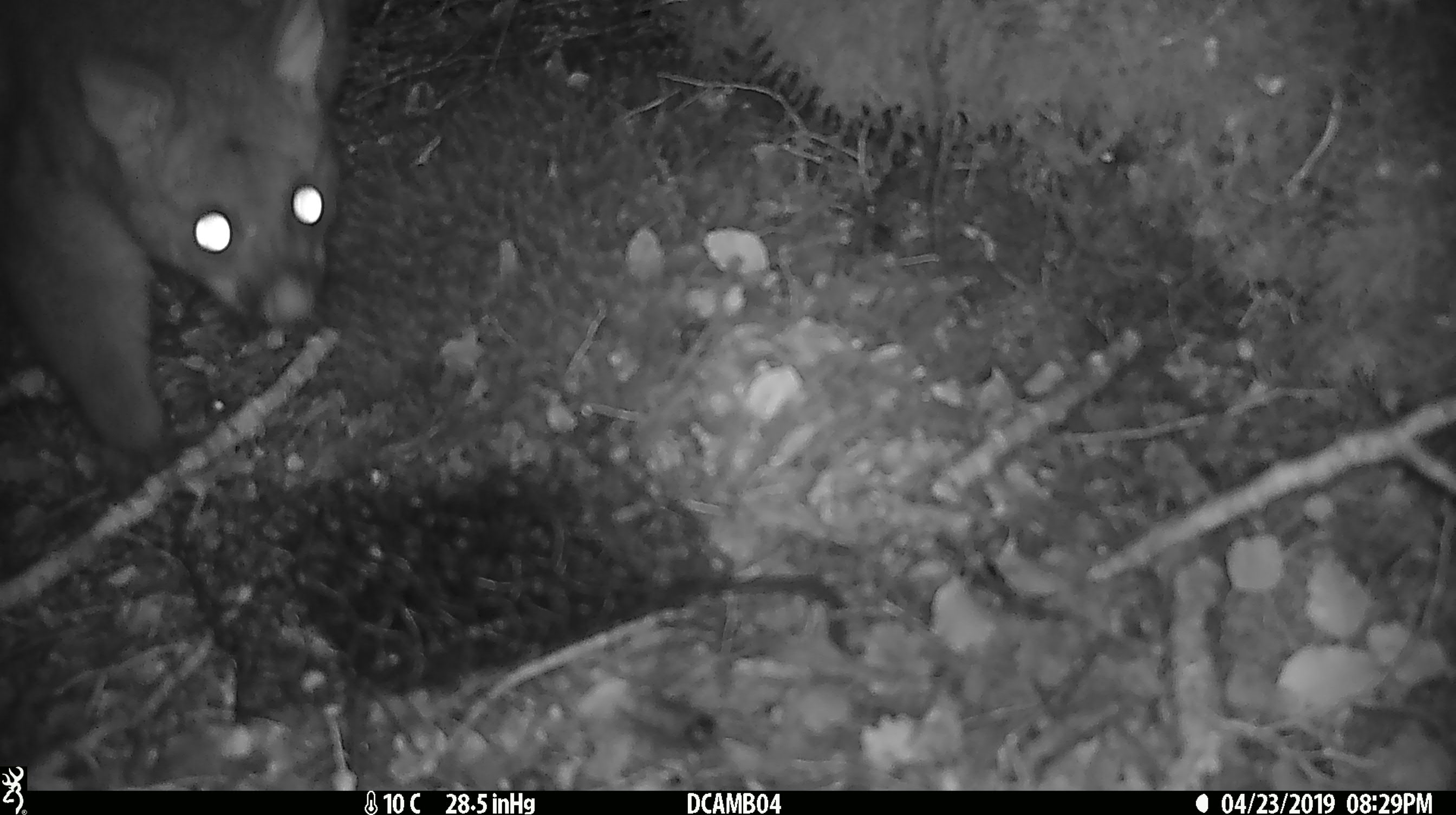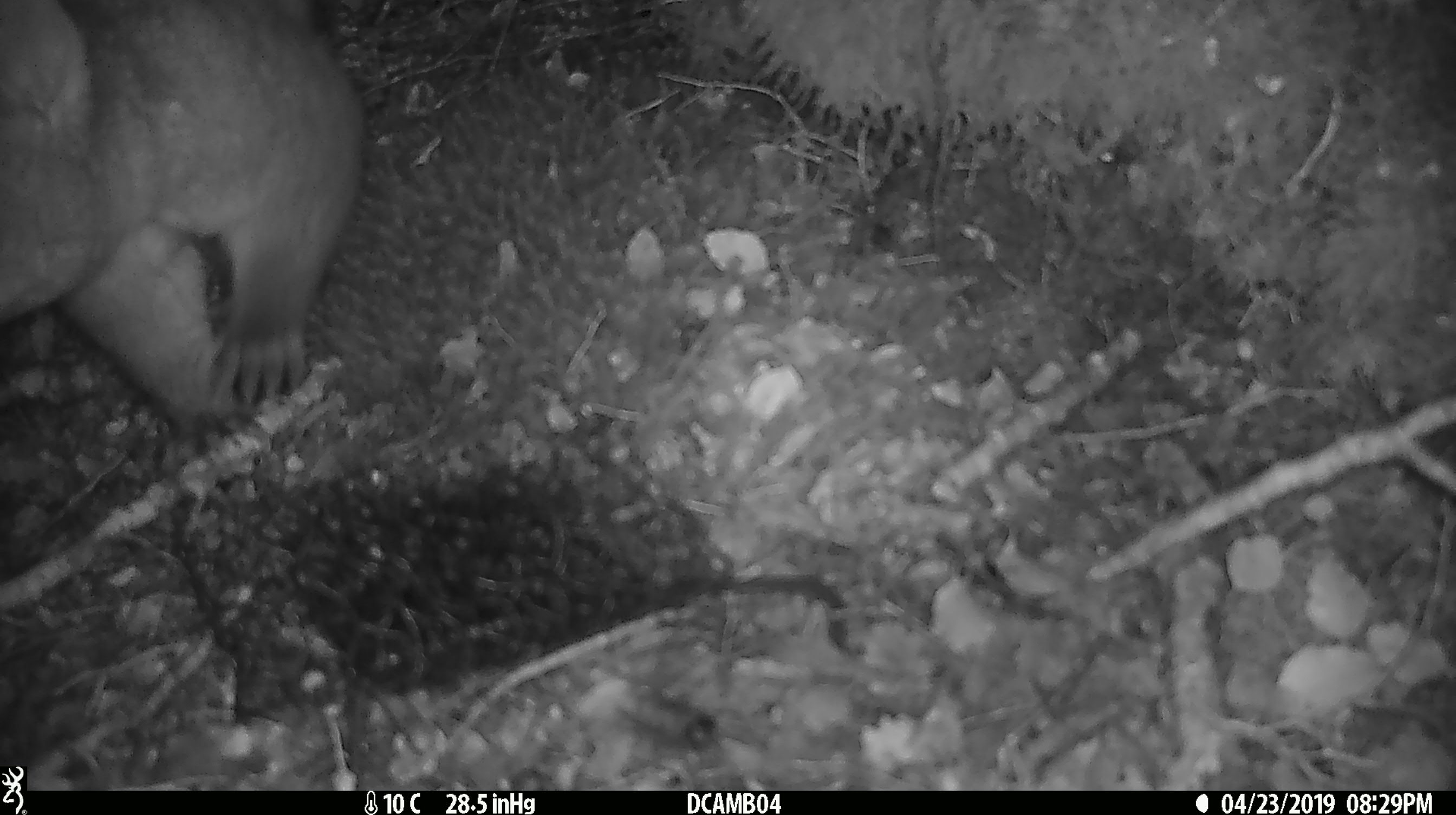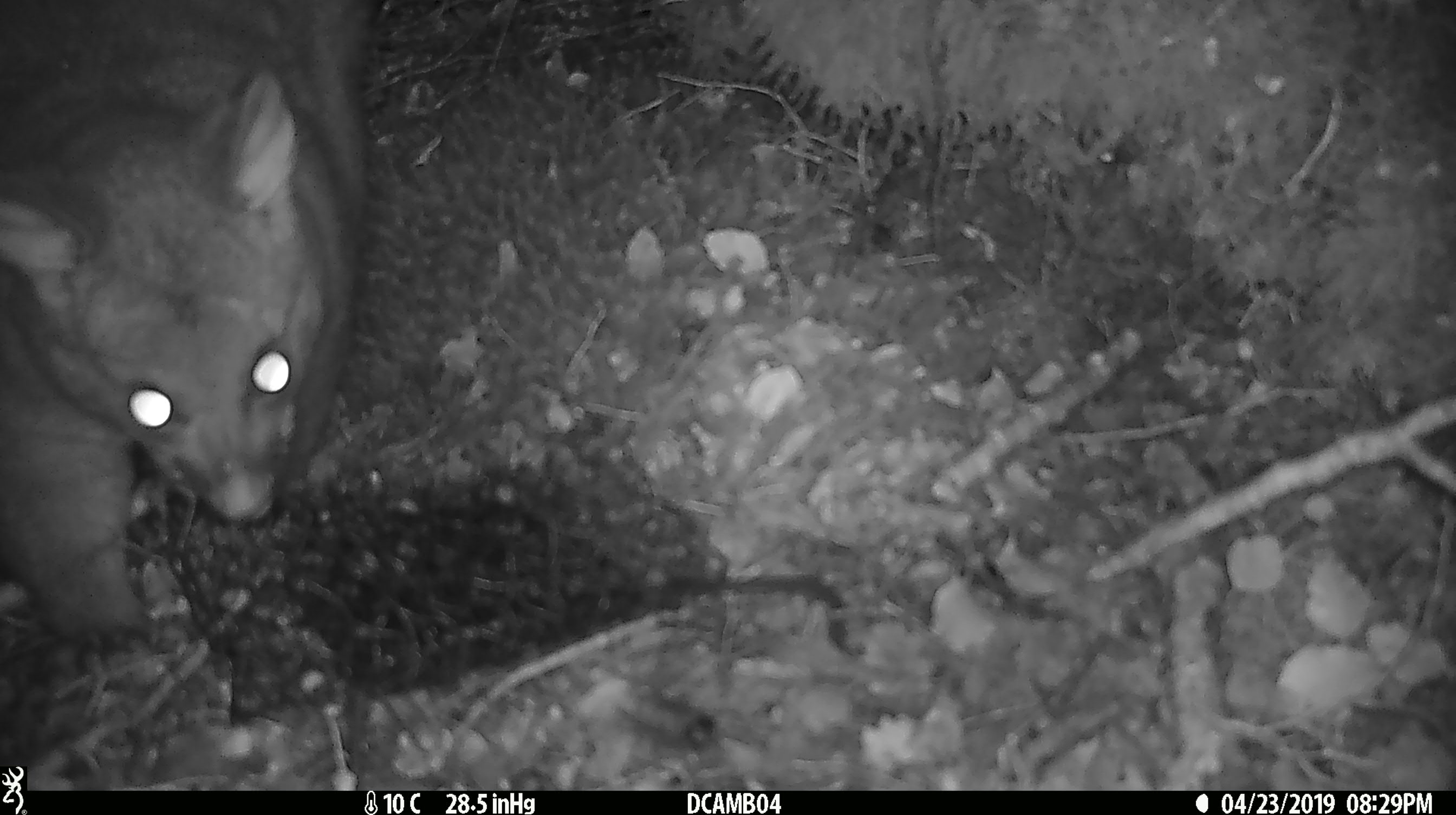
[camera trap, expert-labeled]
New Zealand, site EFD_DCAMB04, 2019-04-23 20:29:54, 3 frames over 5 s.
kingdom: Animalia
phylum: Chordata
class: Mammalia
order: Diprotodontia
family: Phalangeridae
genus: Trichosurus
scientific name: Trichosurus vulpecula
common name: common brushtail possum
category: possum